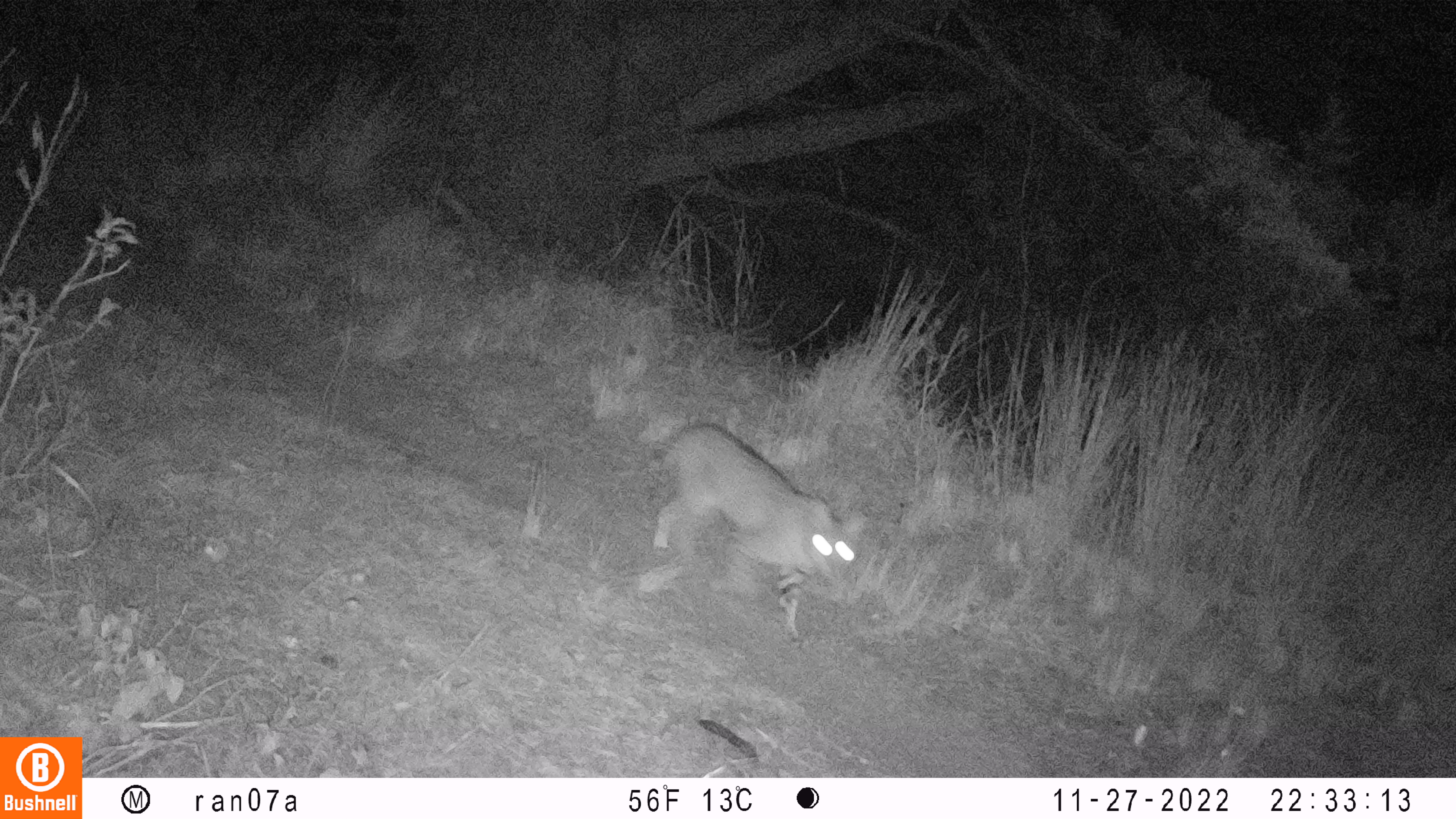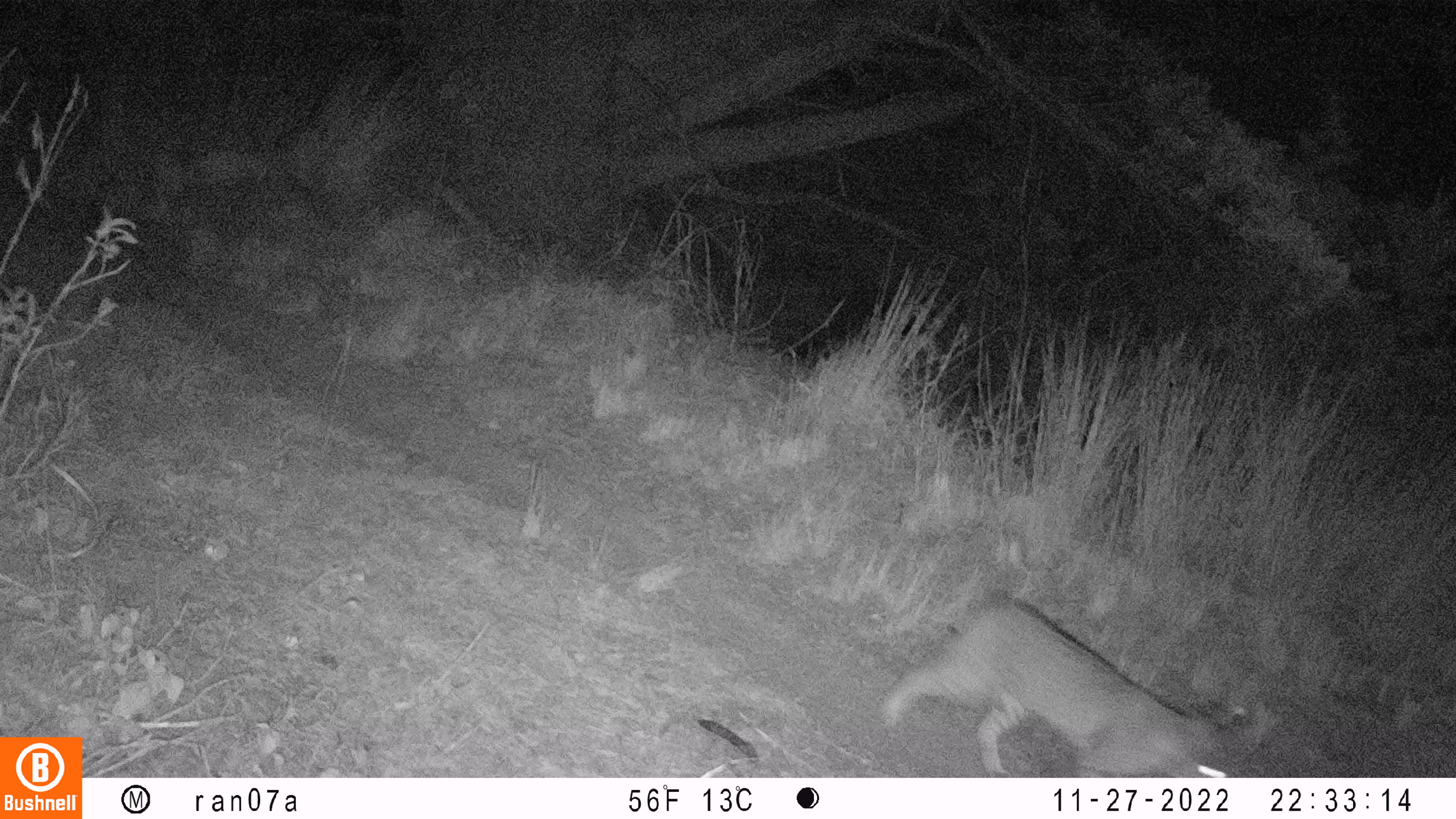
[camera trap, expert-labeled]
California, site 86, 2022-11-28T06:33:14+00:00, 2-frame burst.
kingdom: Animalia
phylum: Chordata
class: Mammalia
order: Carnivora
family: Felidae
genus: Lynx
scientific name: Lynx rufus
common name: bobcat